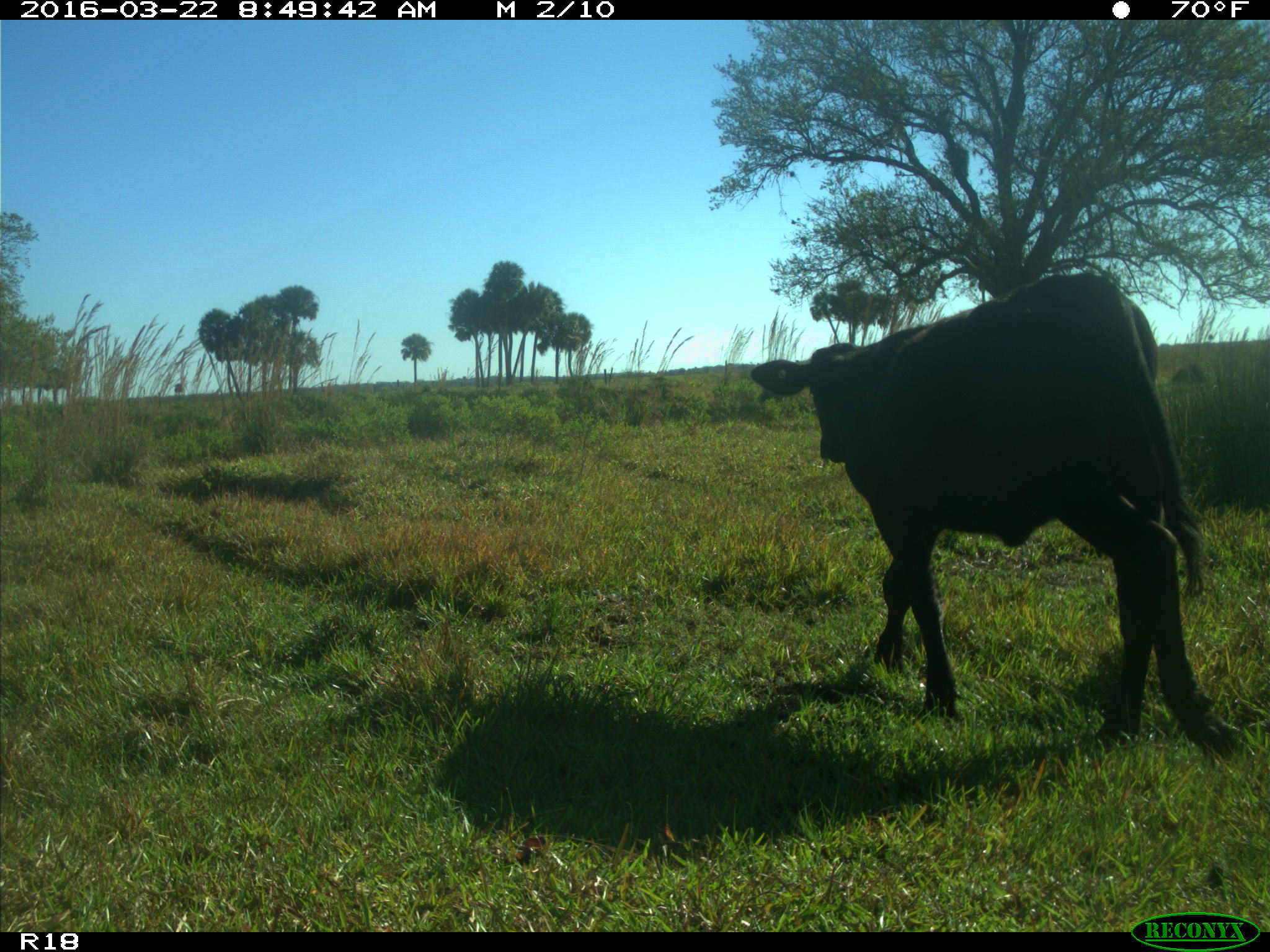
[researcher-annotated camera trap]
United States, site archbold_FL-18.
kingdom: Animalia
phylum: Chordata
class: Mammalia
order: Artiodactyla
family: Bovidae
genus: Bos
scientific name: Bos taurus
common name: domestic cow